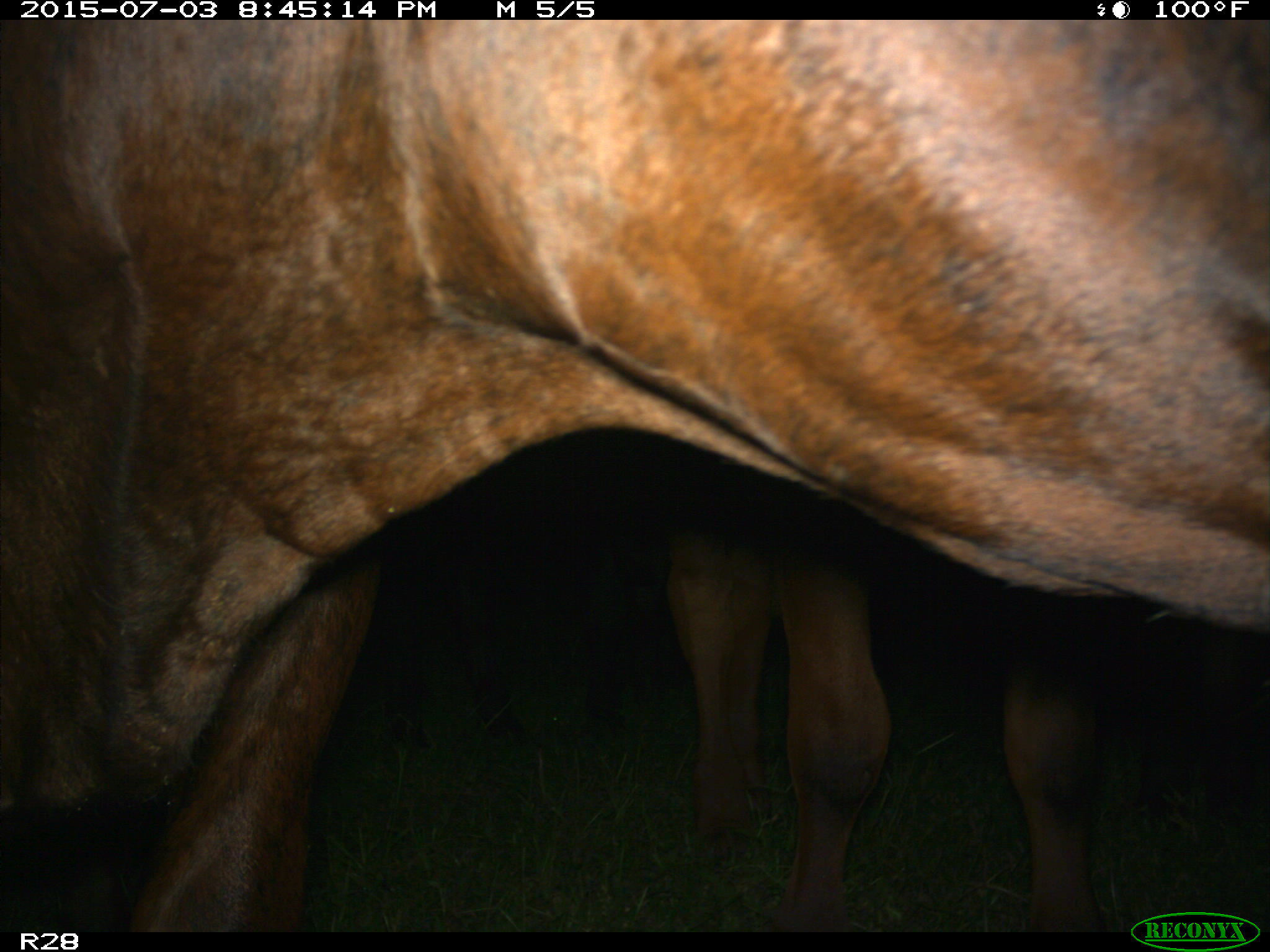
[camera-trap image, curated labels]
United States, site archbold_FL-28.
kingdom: Animalia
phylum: Chordata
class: Mammalia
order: Artiodactyla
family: Bovidae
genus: Bos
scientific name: Bos taurus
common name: domestic cow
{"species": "Bos taurus (domestic cow)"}